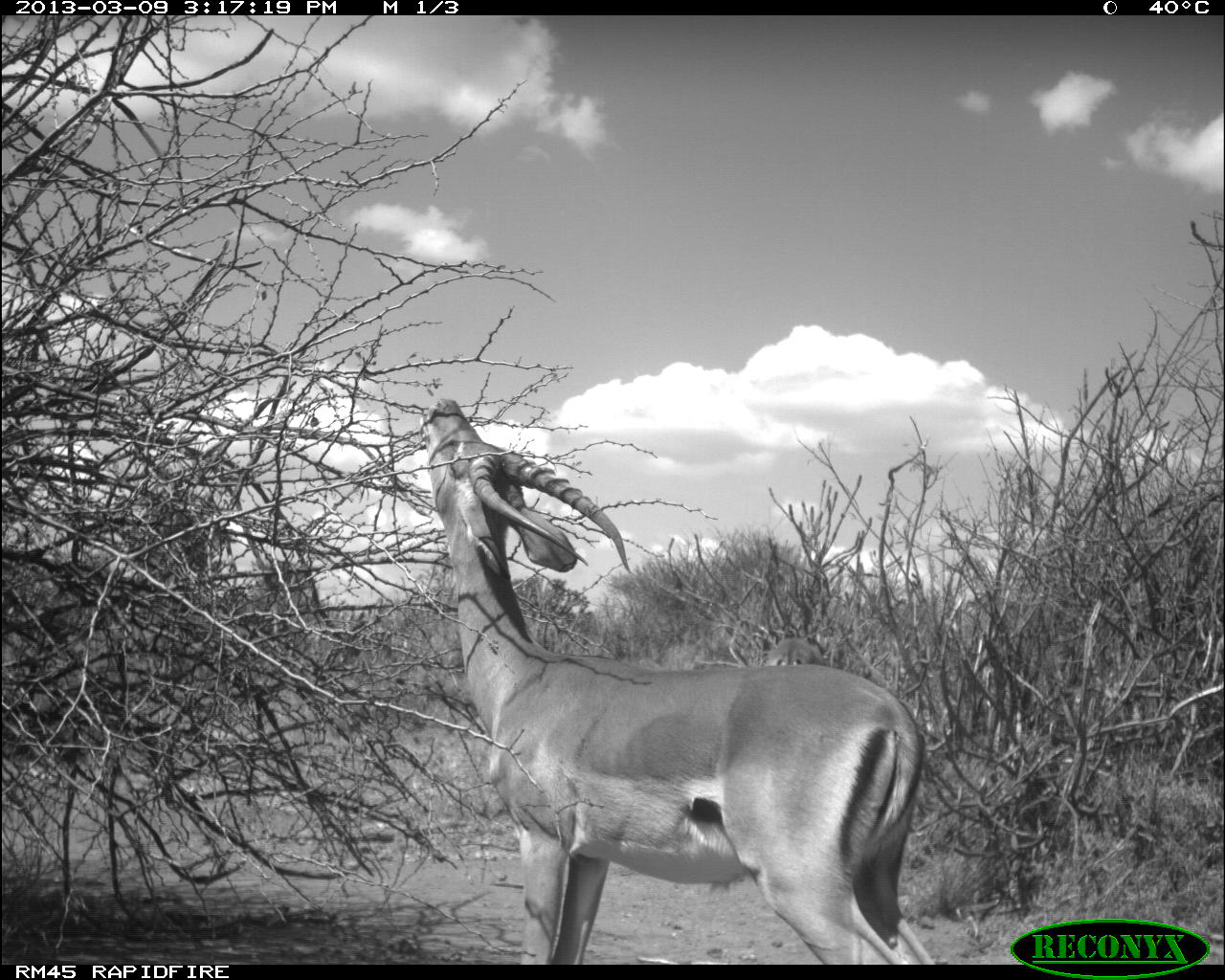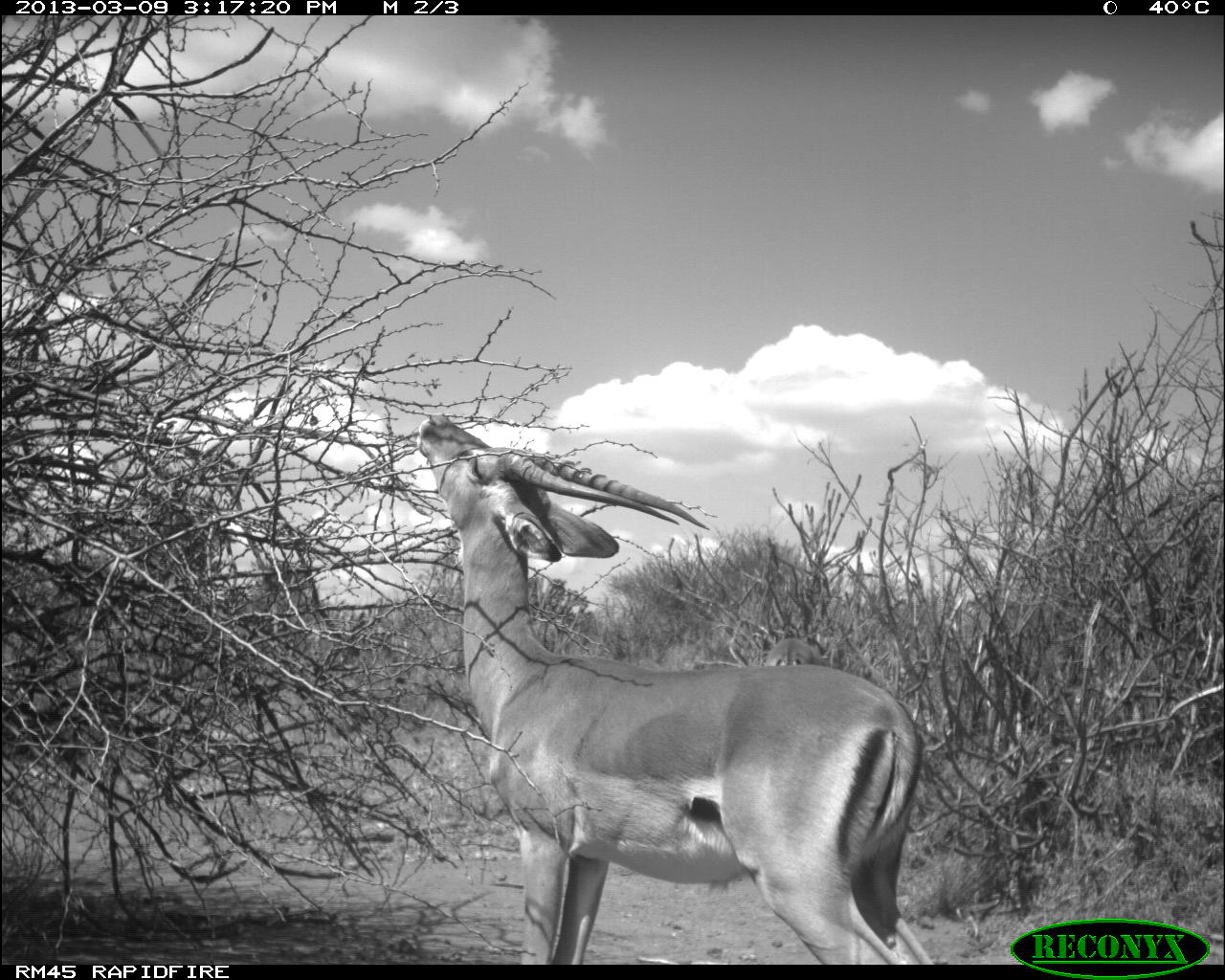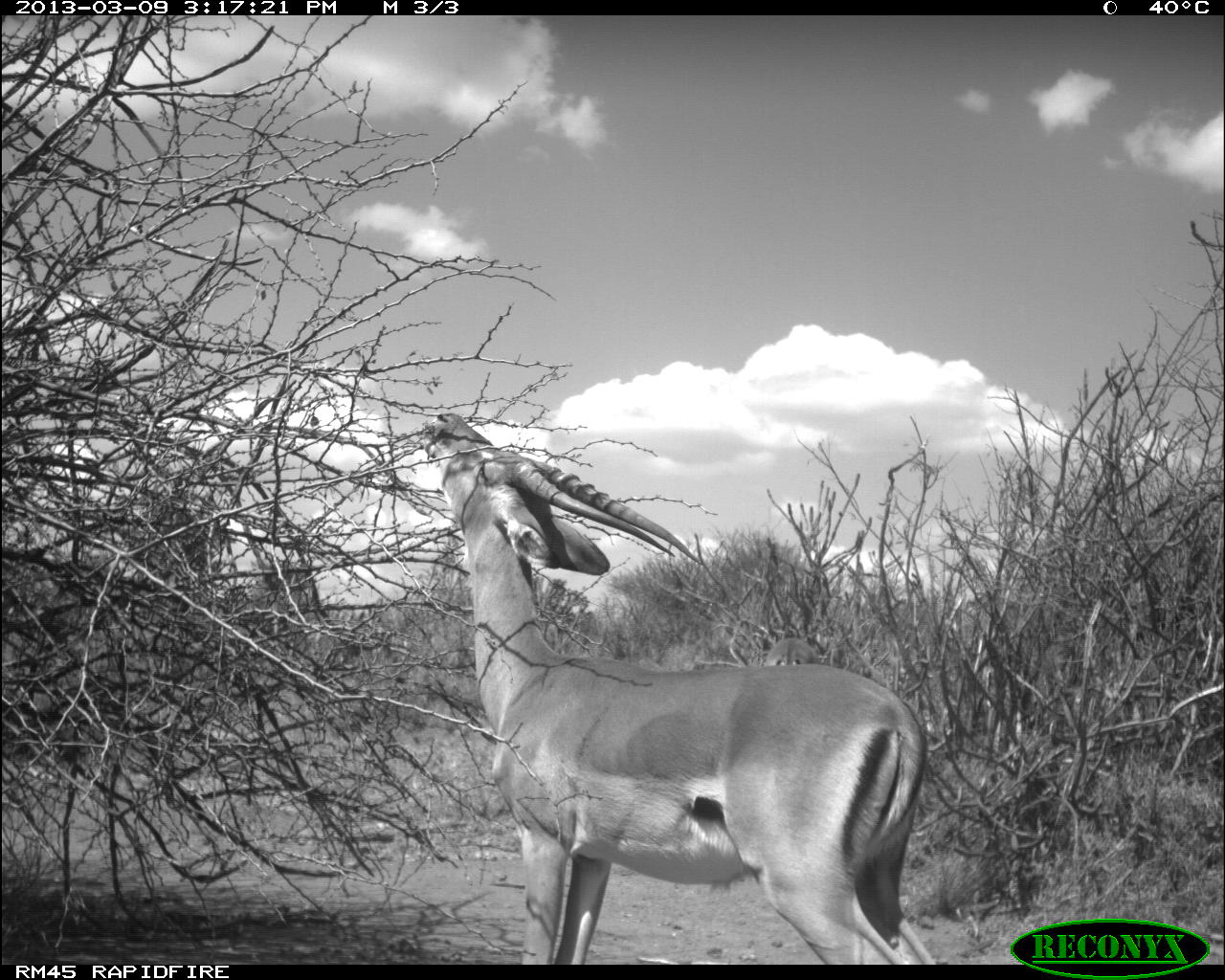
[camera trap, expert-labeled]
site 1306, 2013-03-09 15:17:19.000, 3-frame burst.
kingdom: Animalia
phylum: Chordata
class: Mammalia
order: Artiodactyla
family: Bovidae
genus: Aepyceros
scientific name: Aepyceros melampus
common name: impala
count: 2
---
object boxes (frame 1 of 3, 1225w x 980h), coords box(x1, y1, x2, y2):
aepyceros melampus: box(418, 399, 1009, 963)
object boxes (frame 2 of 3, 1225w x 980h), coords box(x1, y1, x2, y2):
aepyceros melampus: box(414, 412, 937, 965)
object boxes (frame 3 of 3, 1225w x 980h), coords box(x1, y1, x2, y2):
aepyceros melampus: box(418, 413, 943, 966); box(764, 637, 821, 666)